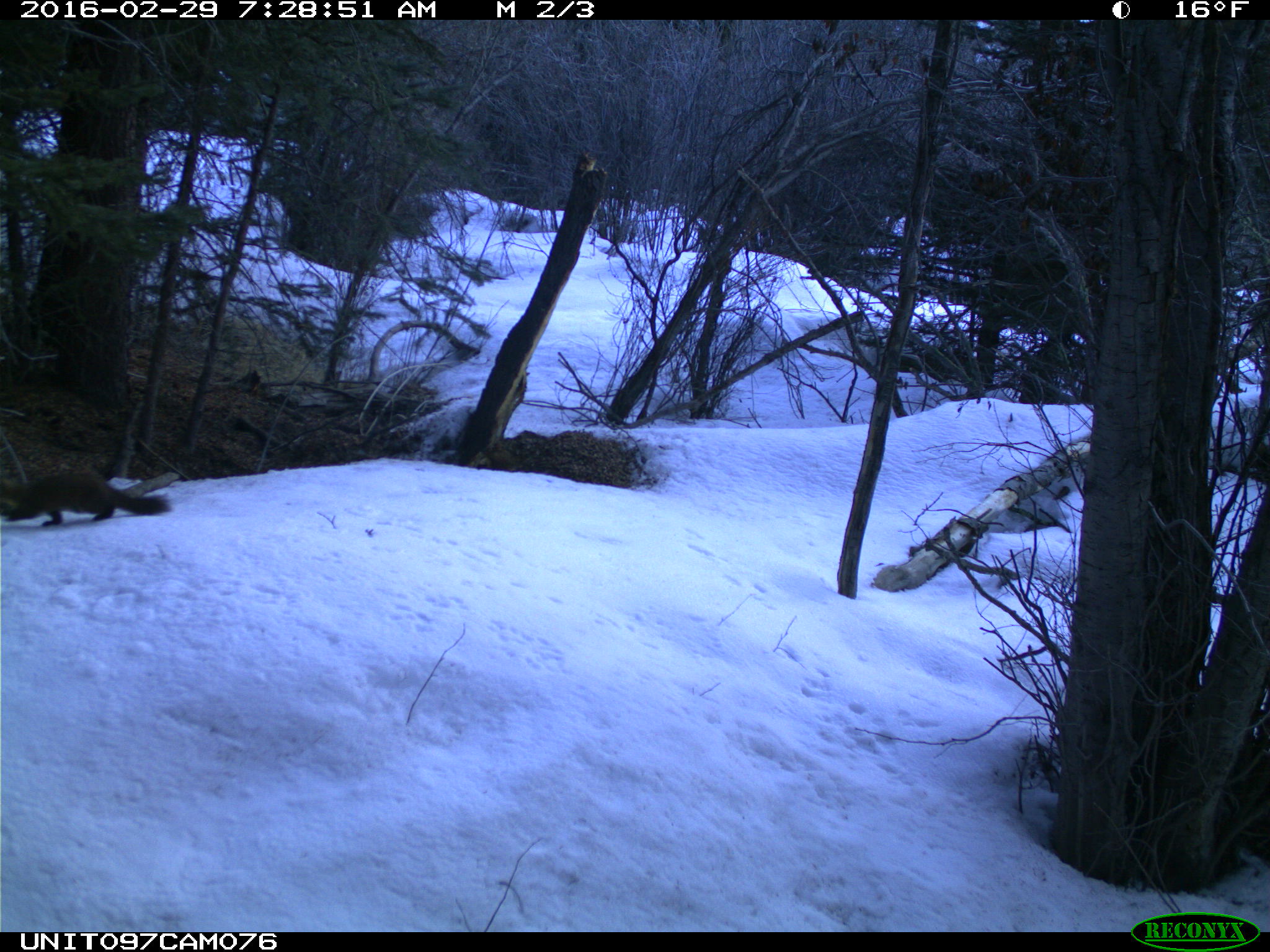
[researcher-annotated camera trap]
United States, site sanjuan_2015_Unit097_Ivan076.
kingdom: Animalia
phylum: Chordata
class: Mammalia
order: Carnivora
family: Mustelidae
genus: Martes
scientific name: Martes americana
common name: american marten